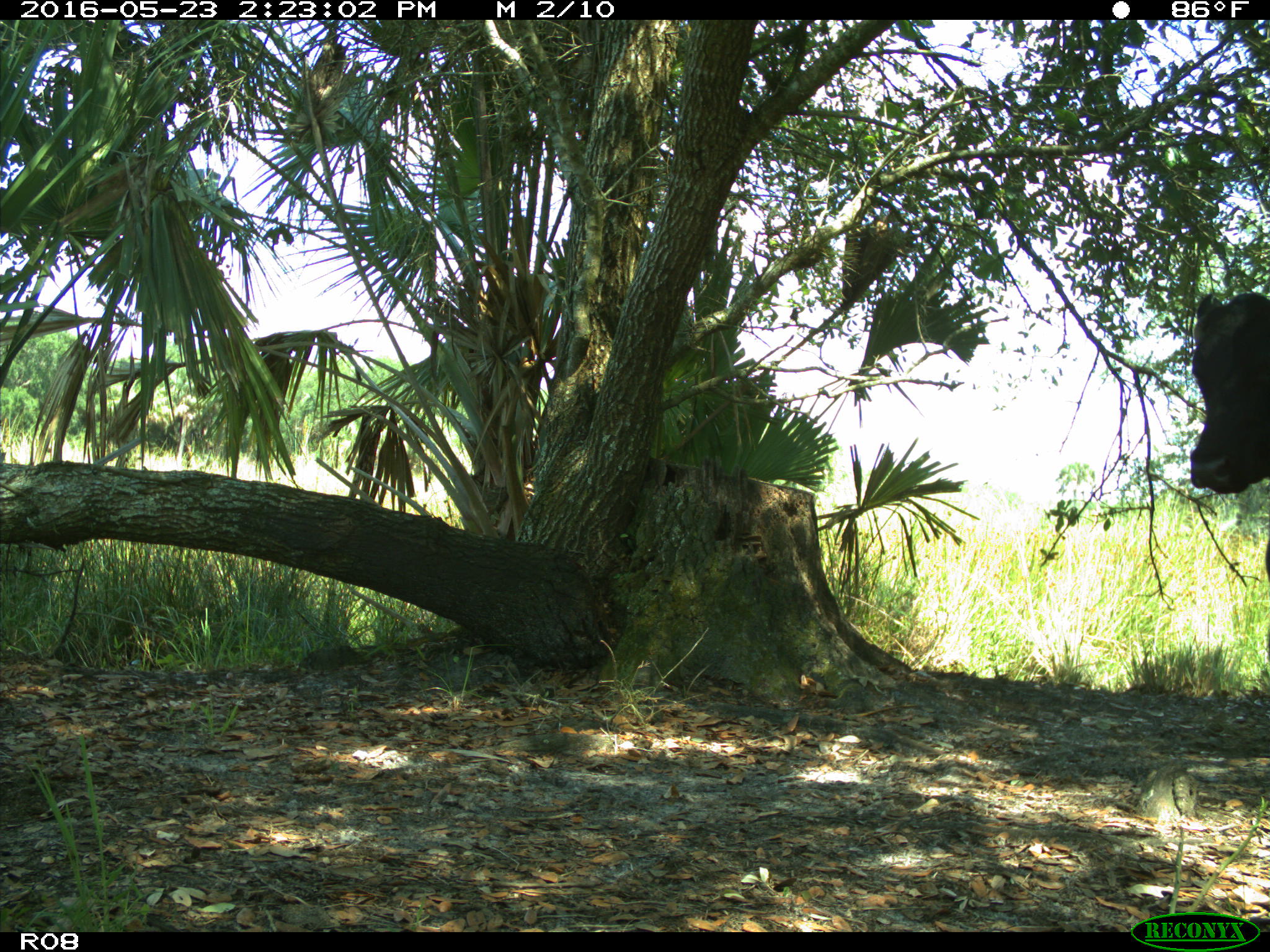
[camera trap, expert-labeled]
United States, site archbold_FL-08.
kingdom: Animalia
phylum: Chordata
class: Mammalia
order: Artiodactyla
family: Bovidae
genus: Bos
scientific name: Bos taurus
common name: domestic cow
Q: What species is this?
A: Bos taurus (domestic cow).